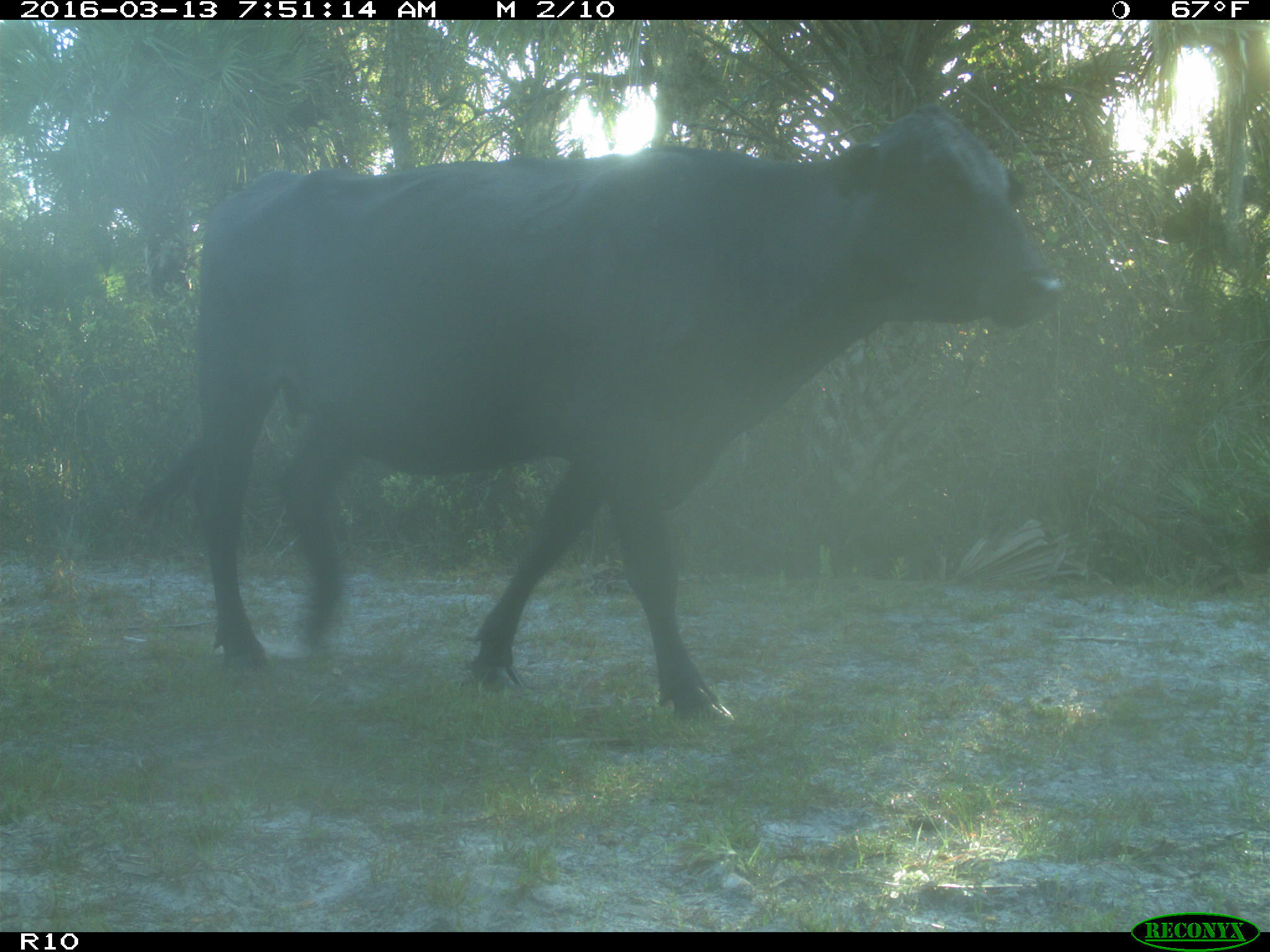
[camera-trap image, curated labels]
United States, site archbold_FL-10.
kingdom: Animalia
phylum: Chordata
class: Mammalia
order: Artiodactyla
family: Bovidae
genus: Bos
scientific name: Bos taurus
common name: domestic cow